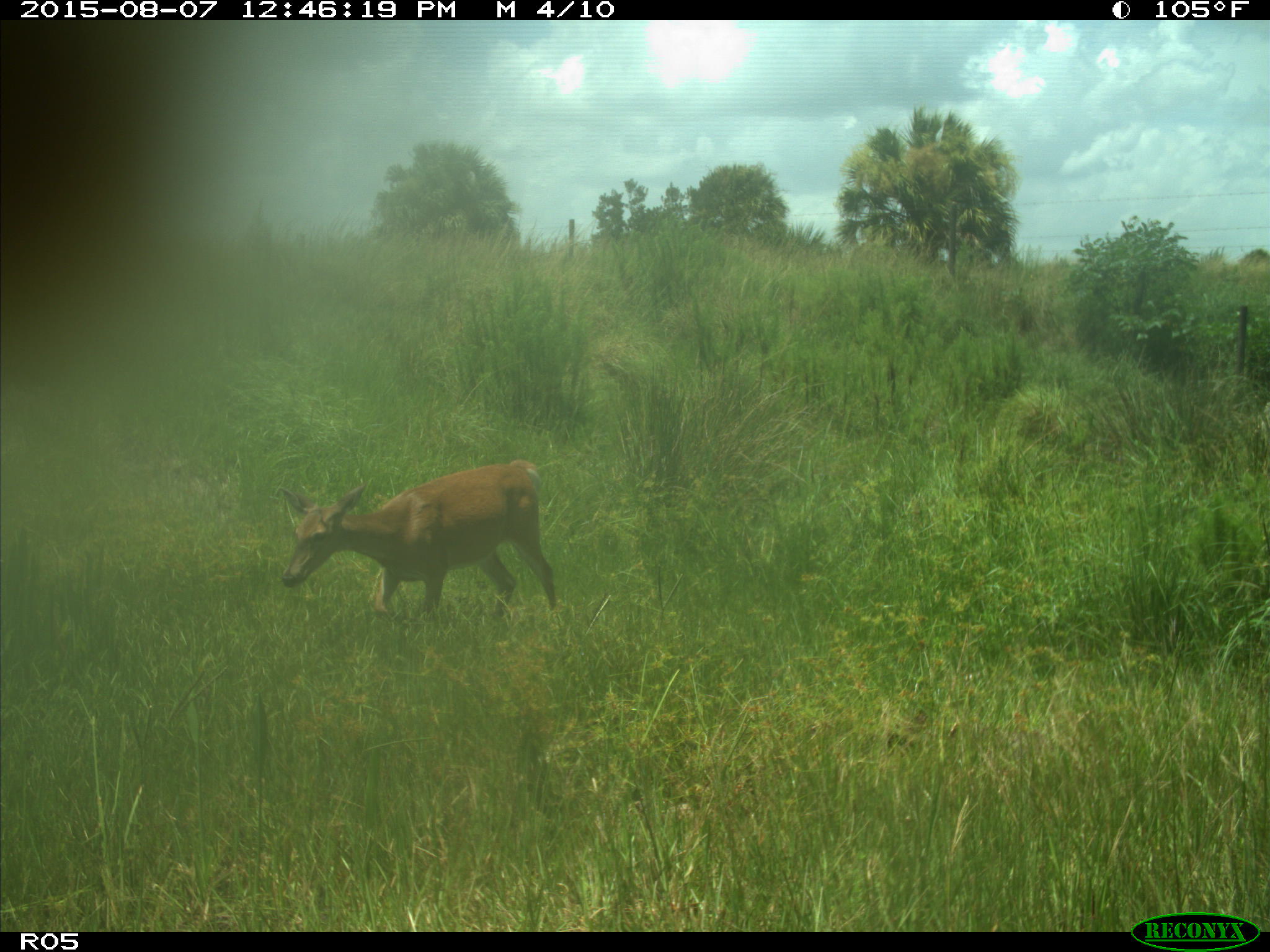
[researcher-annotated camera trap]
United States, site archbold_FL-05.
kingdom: Animalia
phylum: Chordata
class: Mammalia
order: Artiodactyla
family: Cervidae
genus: Odocoileus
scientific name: Odocoileus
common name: deer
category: unidentified deer